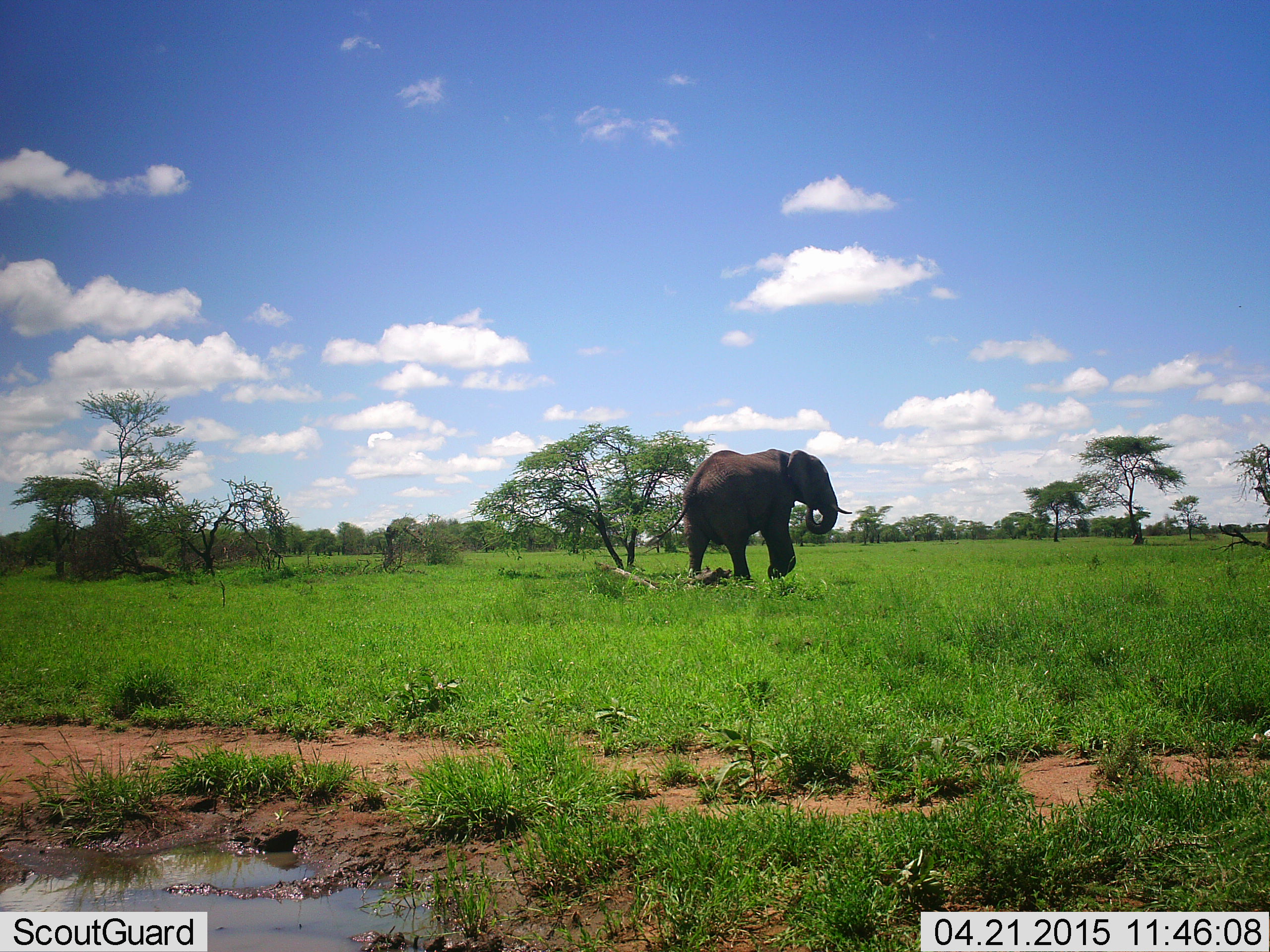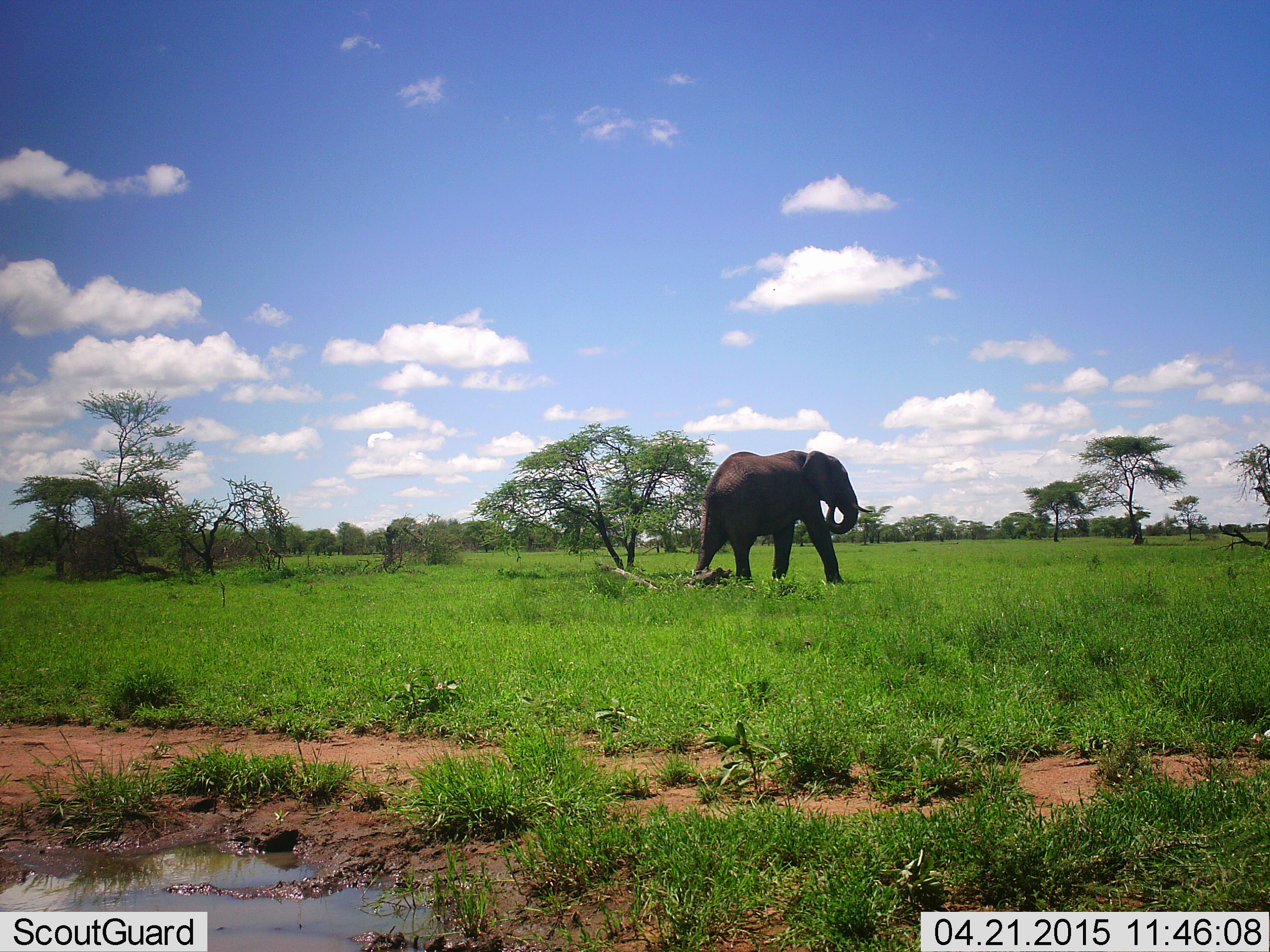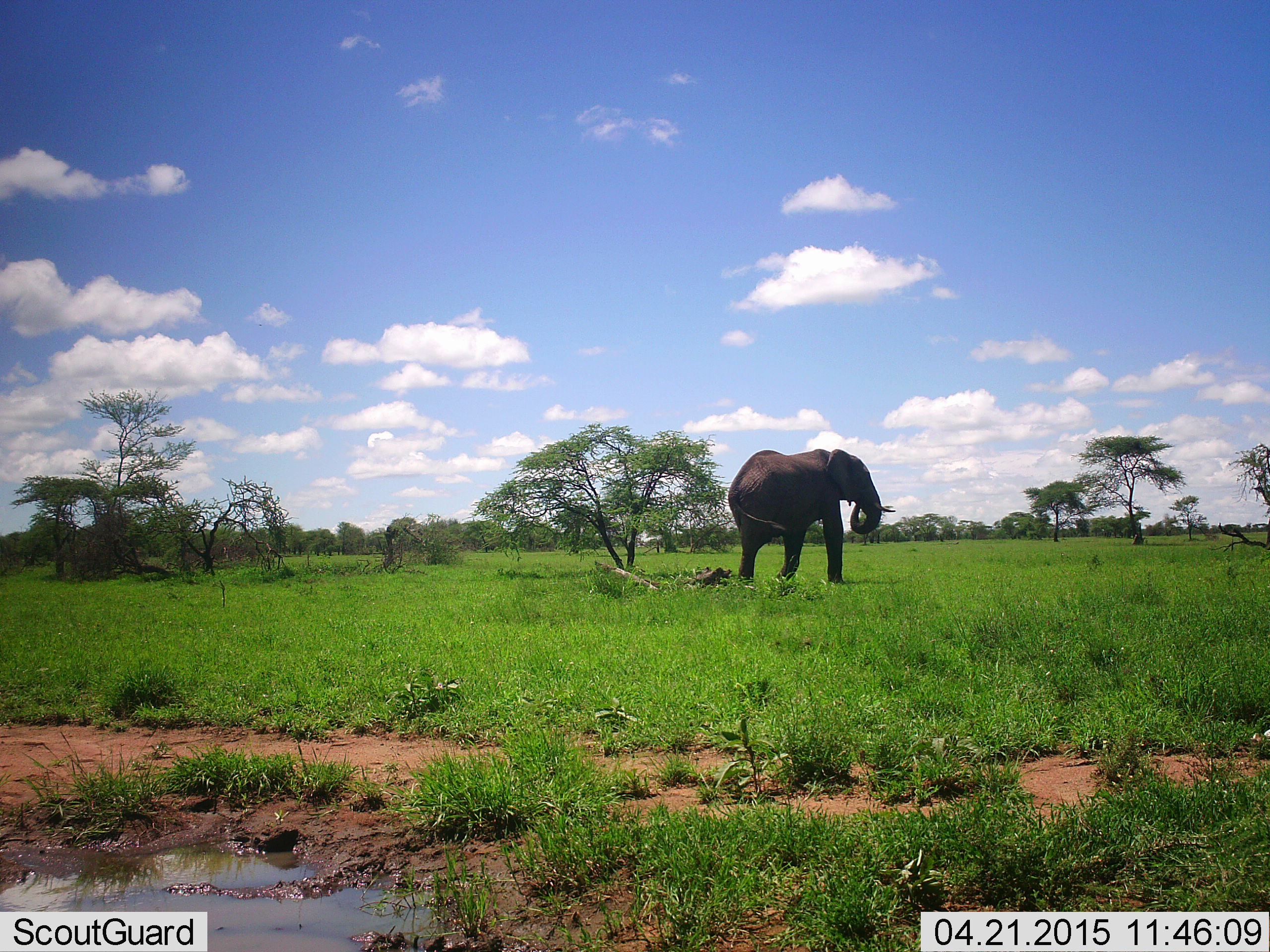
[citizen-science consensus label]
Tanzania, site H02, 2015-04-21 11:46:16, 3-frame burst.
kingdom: Animalia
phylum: Chordata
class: Mammalia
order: Proboscidea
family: Elephantidae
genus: Loxodonta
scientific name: Loxodonta africana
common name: african bush elephant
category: elephant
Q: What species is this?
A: Elephant (african bush elephant) (Loxodonta africana).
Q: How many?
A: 1.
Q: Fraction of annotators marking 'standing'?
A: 30%.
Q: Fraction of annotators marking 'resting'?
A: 0%.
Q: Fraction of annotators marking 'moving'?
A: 80%.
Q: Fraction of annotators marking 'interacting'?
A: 0%.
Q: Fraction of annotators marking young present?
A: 0%.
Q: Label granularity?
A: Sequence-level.